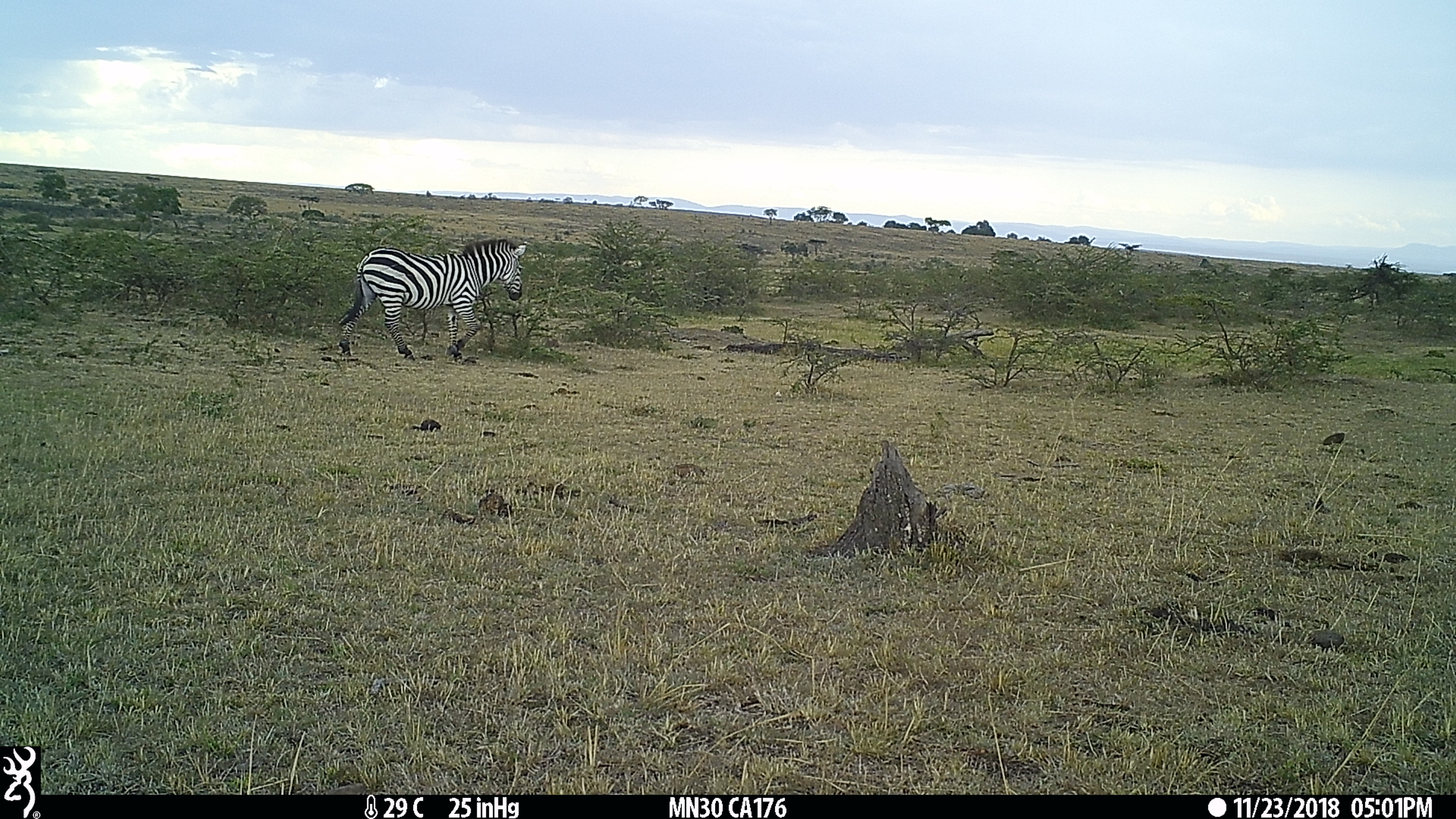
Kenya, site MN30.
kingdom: Animalia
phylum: Chordata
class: Mammalia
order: Perissodactyla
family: Equidae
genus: Equus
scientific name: Equus quagga burchellii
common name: burchell's zebra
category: zebra